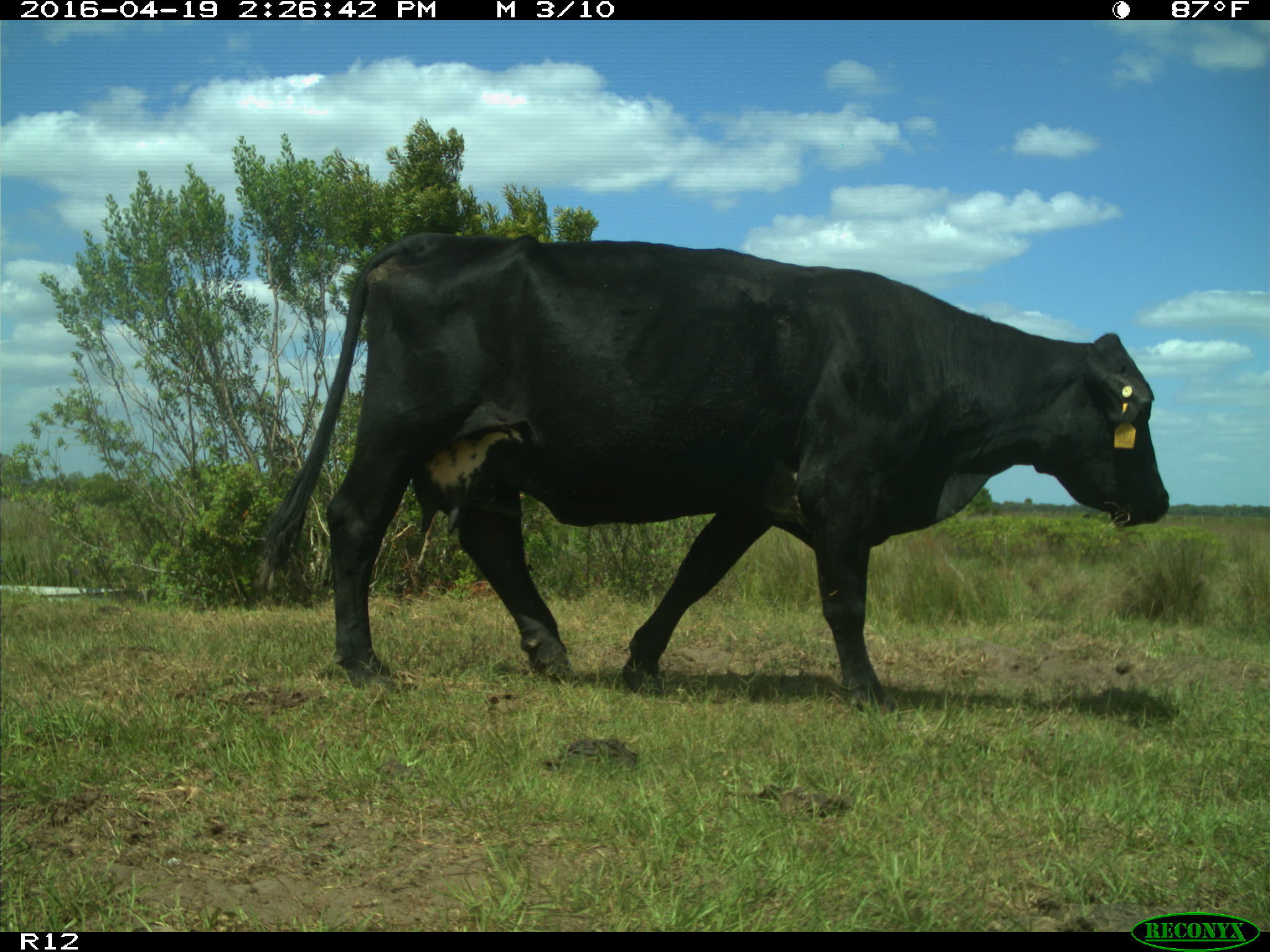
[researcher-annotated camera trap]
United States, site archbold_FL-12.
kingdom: Animalia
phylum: Chordata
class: Mammalia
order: Artiodactyla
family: Bovidae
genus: Bos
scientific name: Bos taurus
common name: domestic cow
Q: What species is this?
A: Bos taurus (domestic cow).